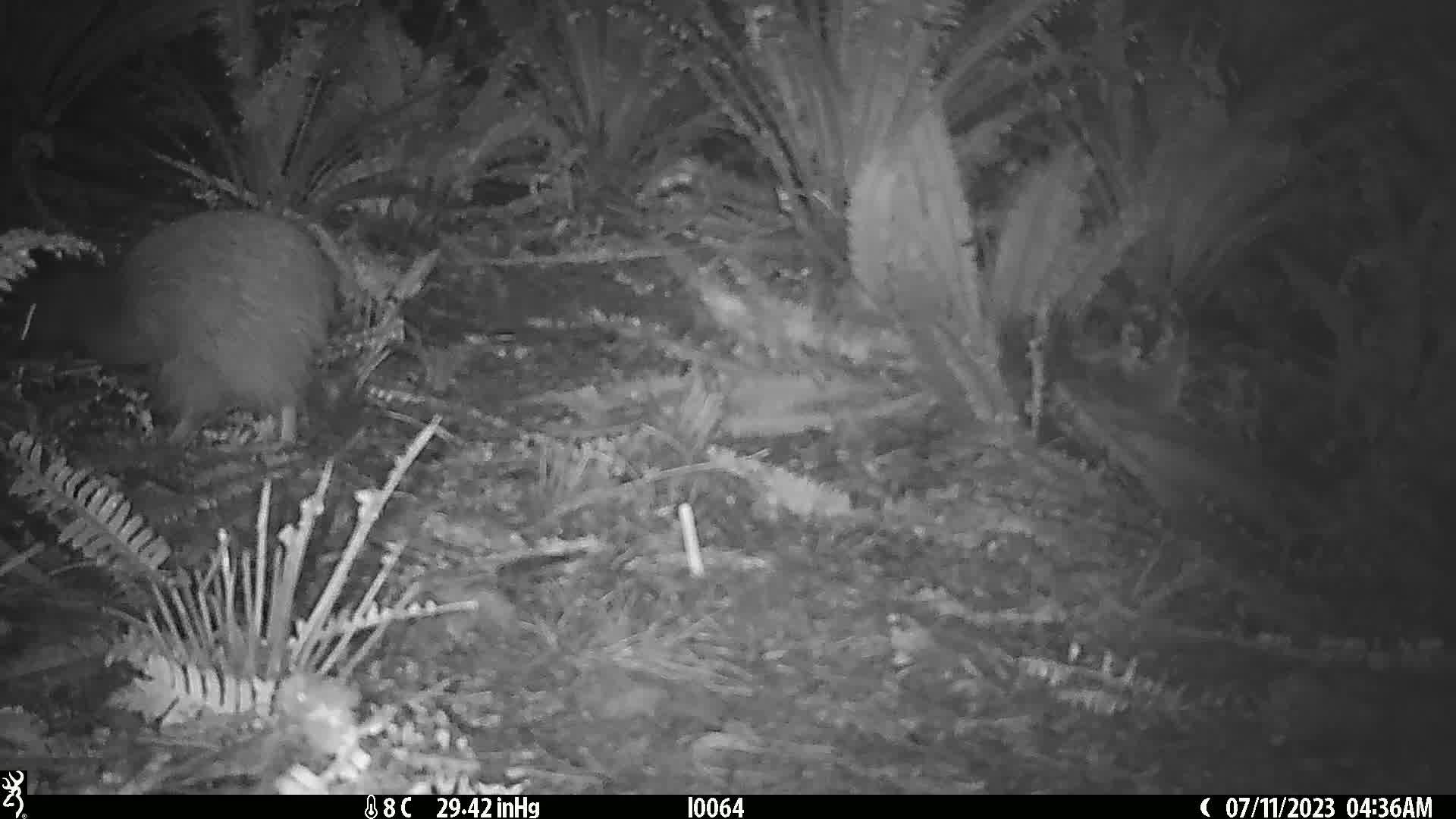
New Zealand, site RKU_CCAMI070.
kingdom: Animalia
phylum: Chordata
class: Aves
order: Apterygiformes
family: Apterygidae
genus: Apteryx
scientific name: Apteryx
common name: kiwi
Kiwi (Apteryx).